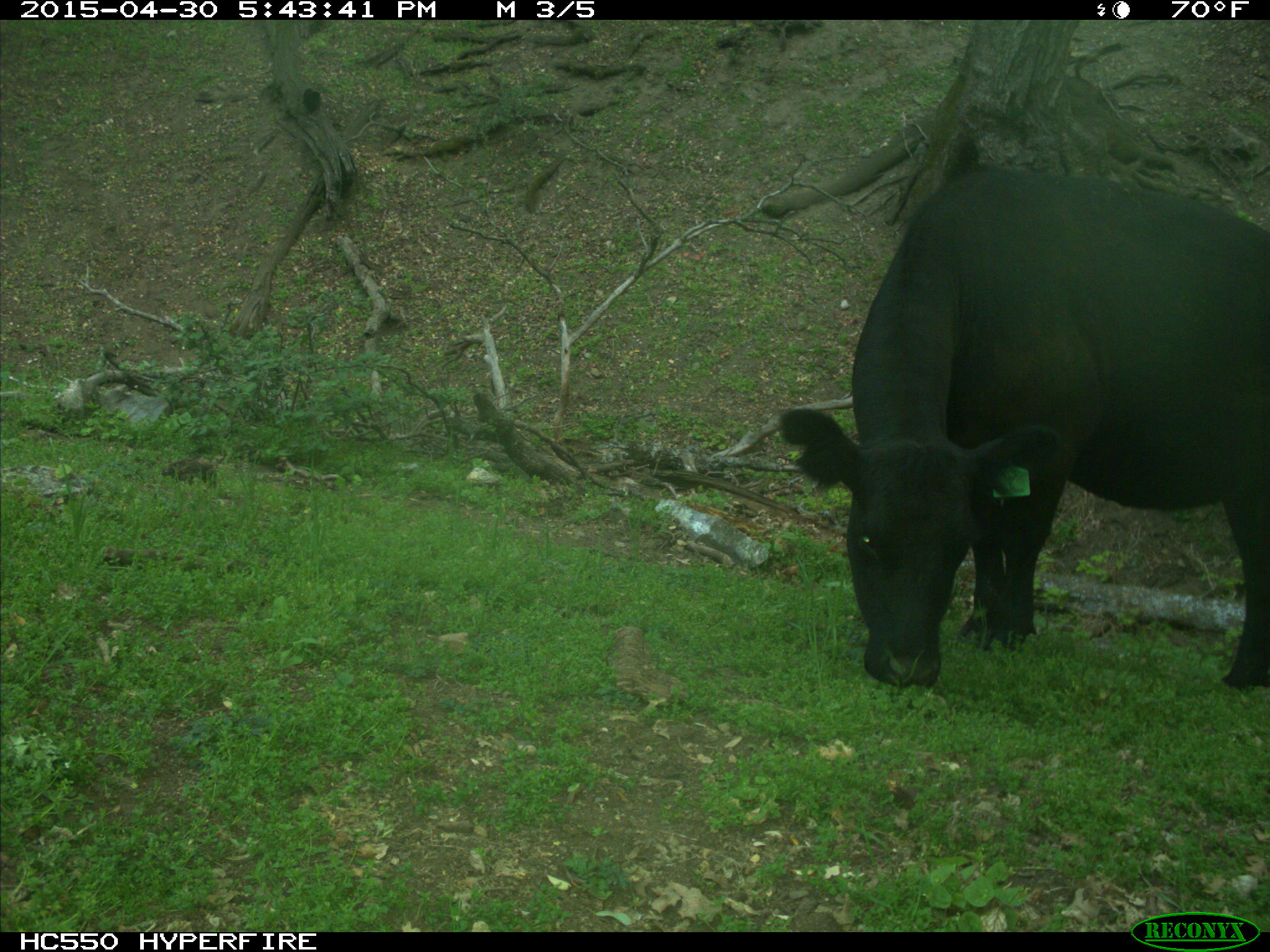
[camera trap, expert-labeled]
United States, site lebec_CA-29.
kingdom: Animalia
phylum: Chordata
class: Mammalia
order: Artiodactyla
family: Bovidae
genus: Bos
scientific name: Bos taurus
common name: domestic cow